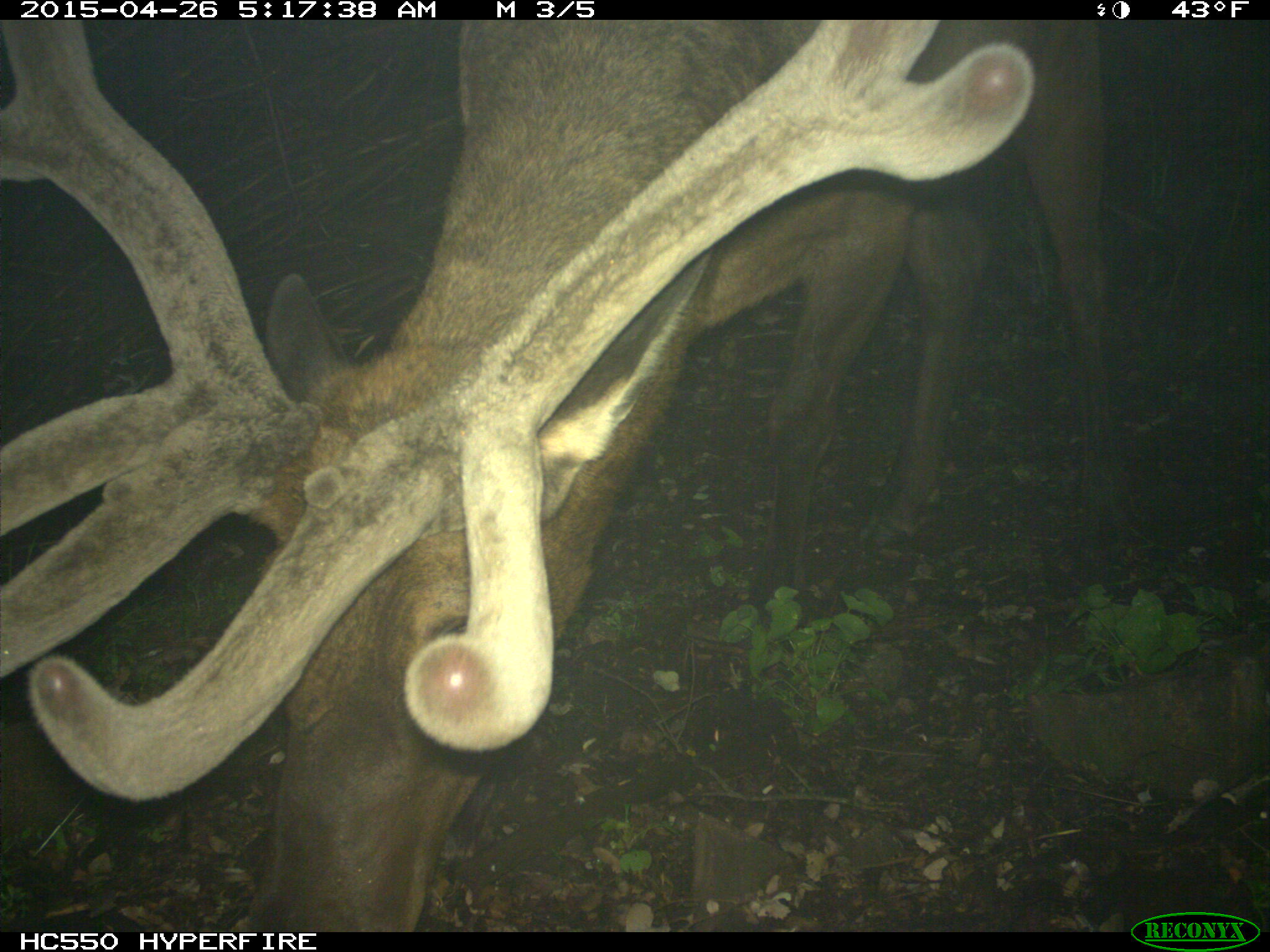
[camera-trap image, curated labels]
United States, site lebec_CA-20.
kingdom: Animalia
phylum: Chordata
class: Mammalia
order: Artiodactyla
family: Cervidae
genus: Cervus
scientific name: Cervus canadensis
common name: elk